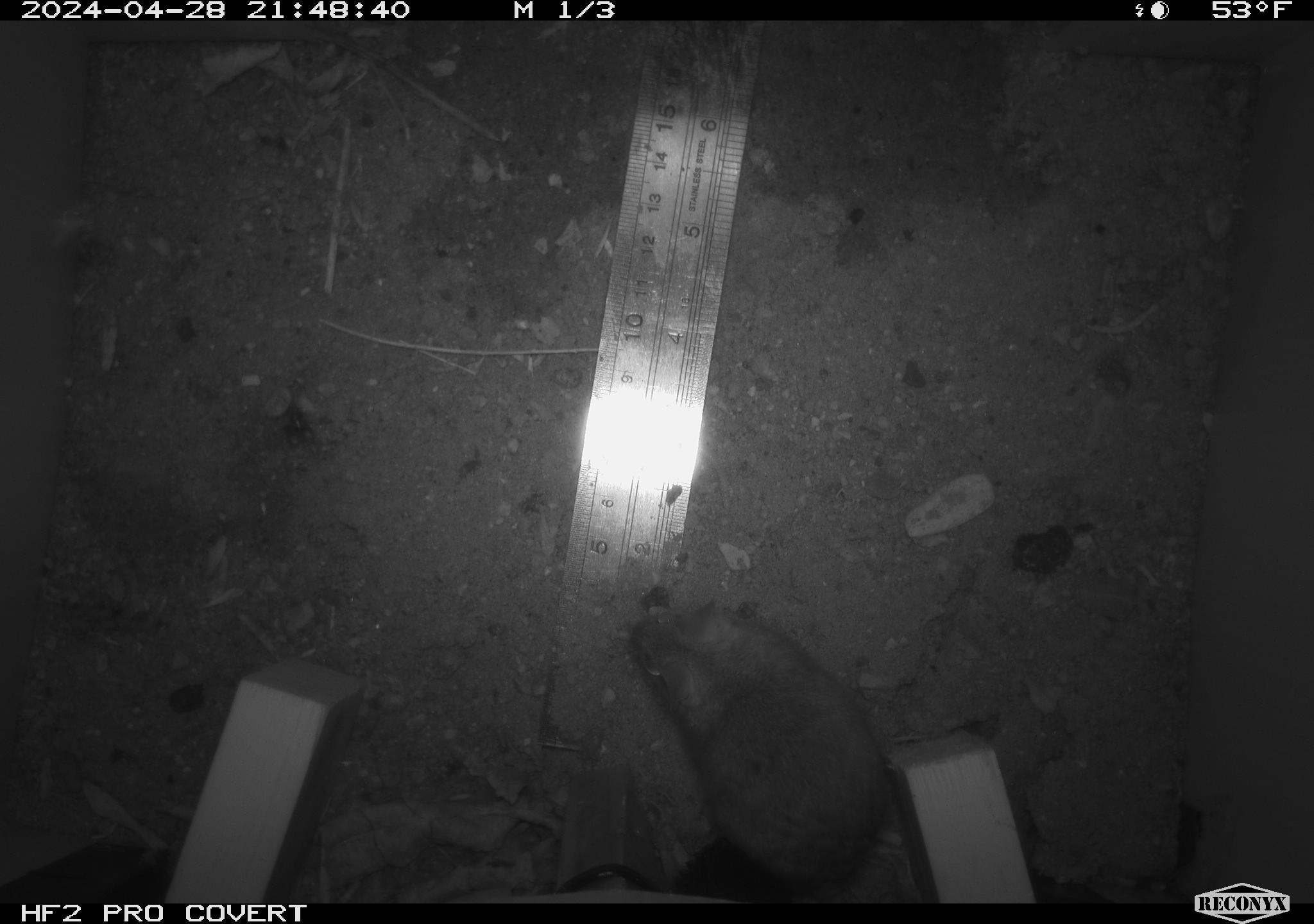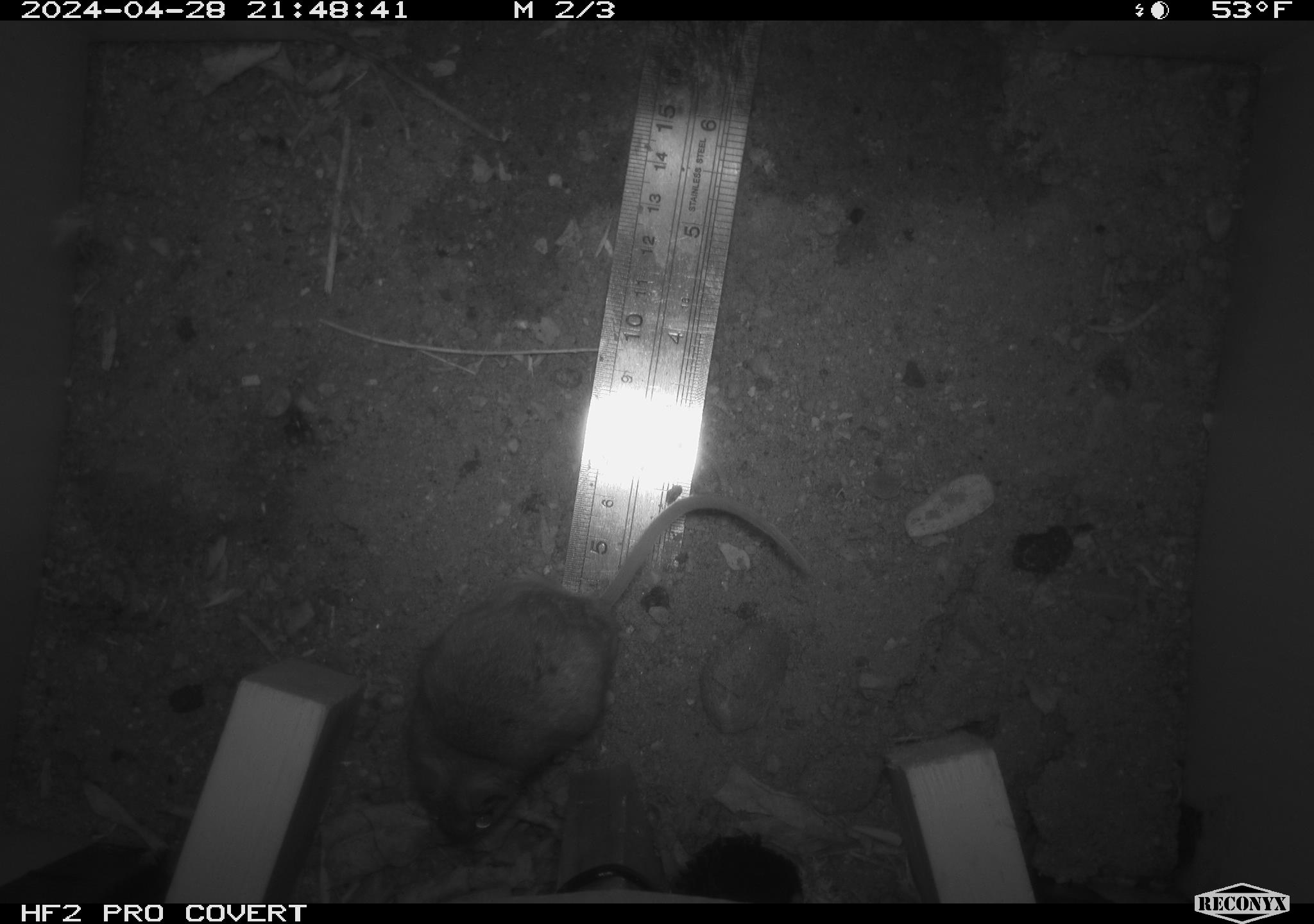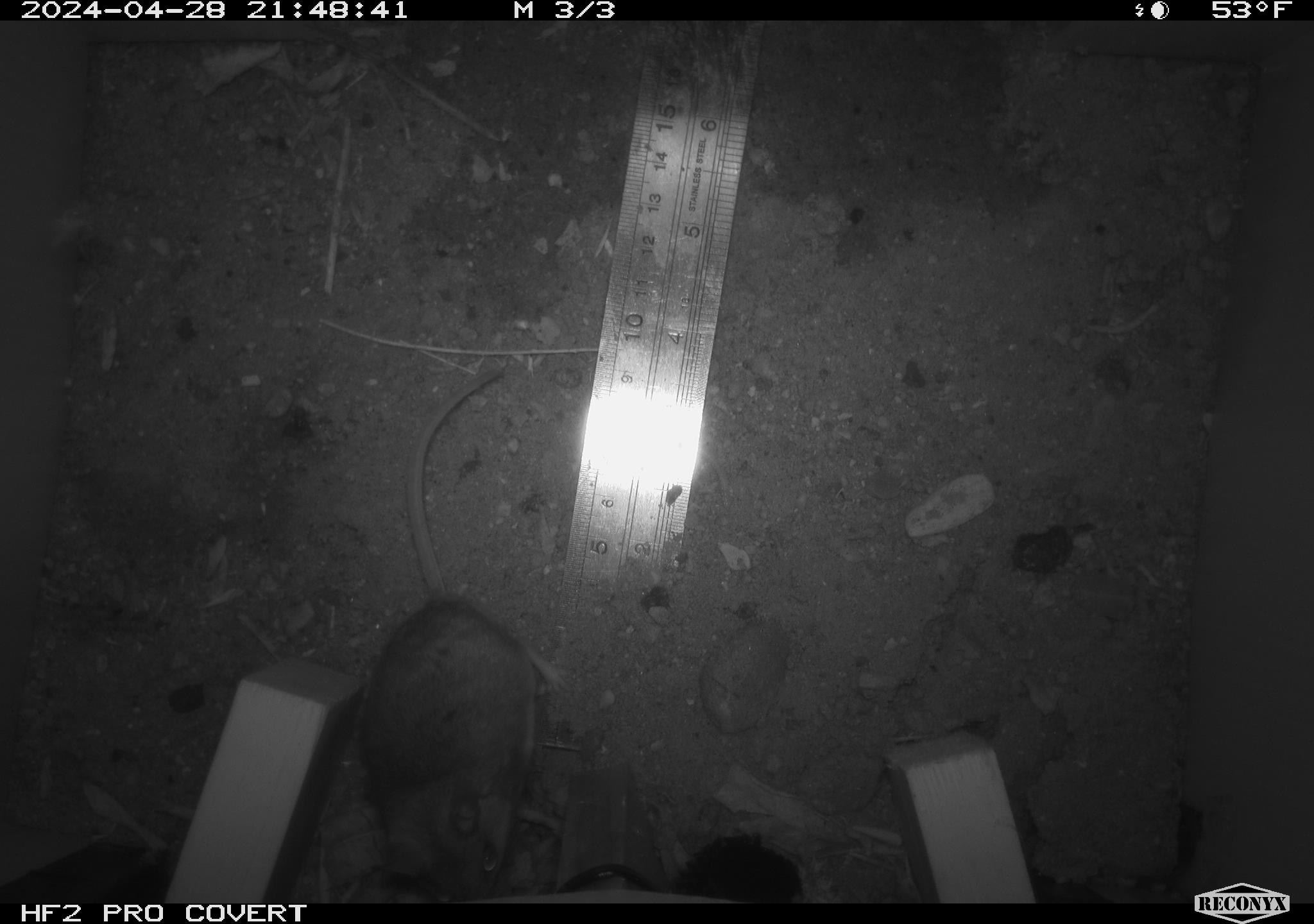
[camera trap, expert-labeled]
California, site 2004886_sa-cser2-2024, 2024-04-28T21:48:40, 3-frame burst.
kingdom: Animalia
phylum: Chordata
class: Mammalia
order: Rodentia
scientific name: Rodentia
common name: rodent